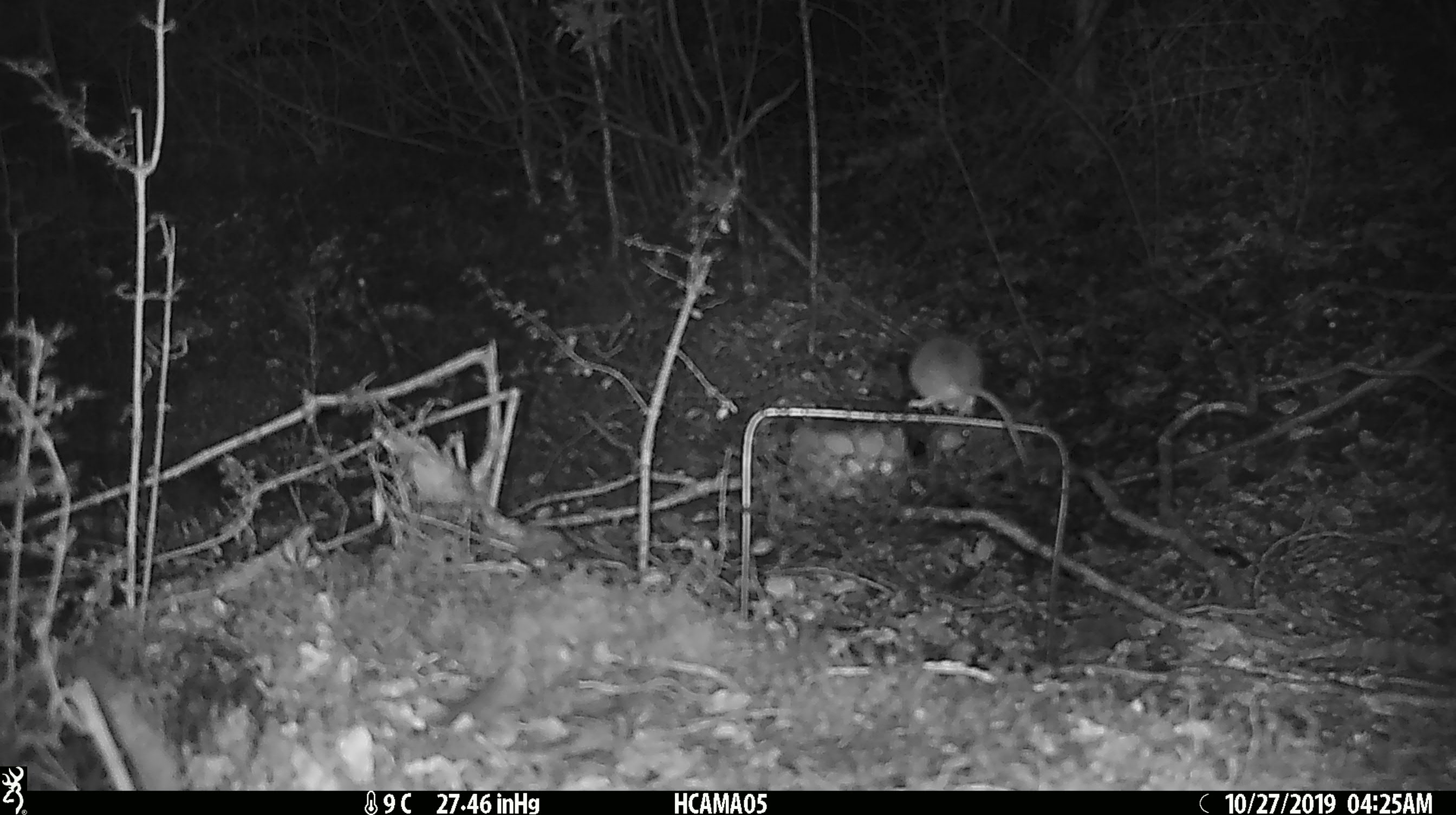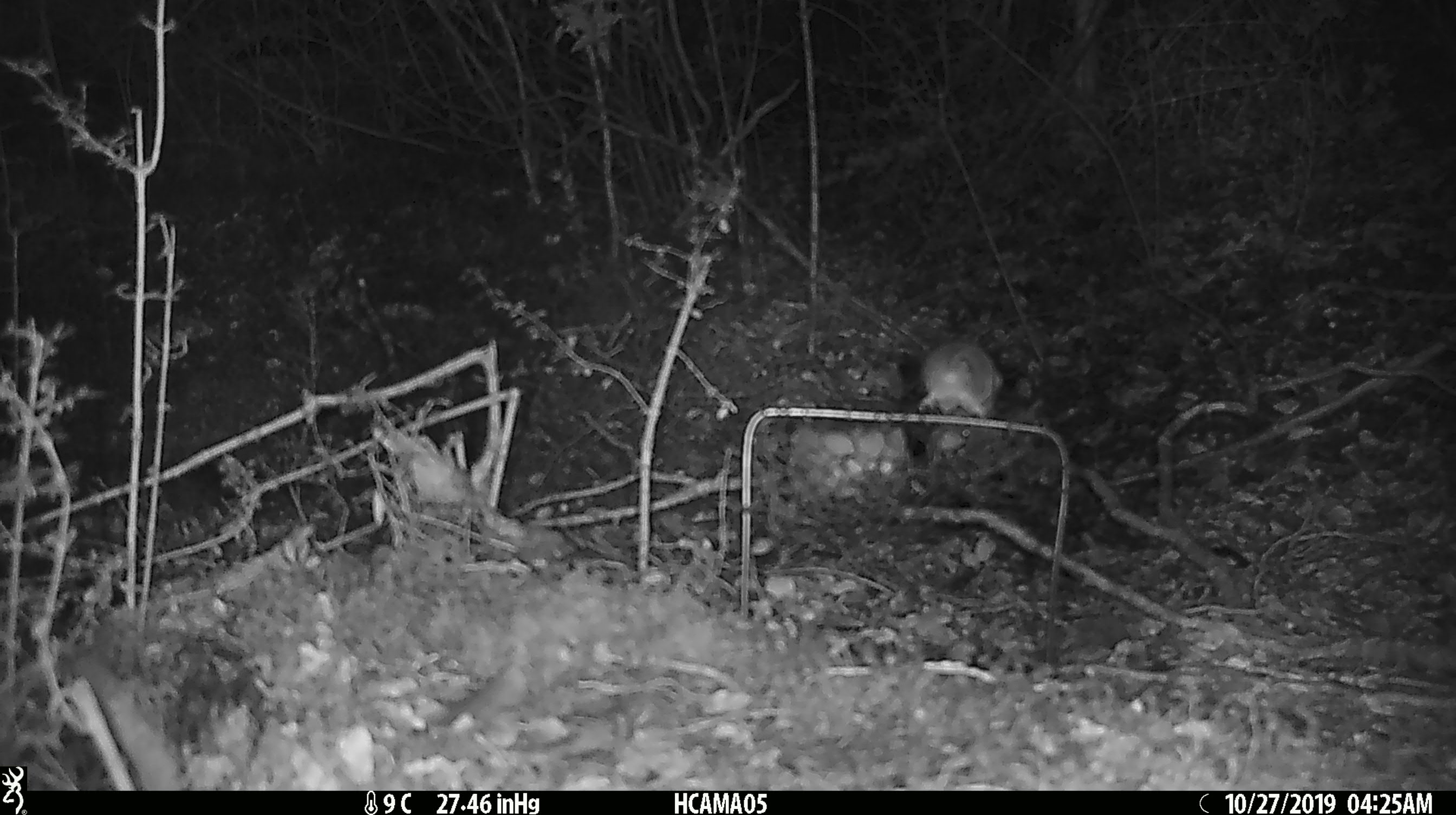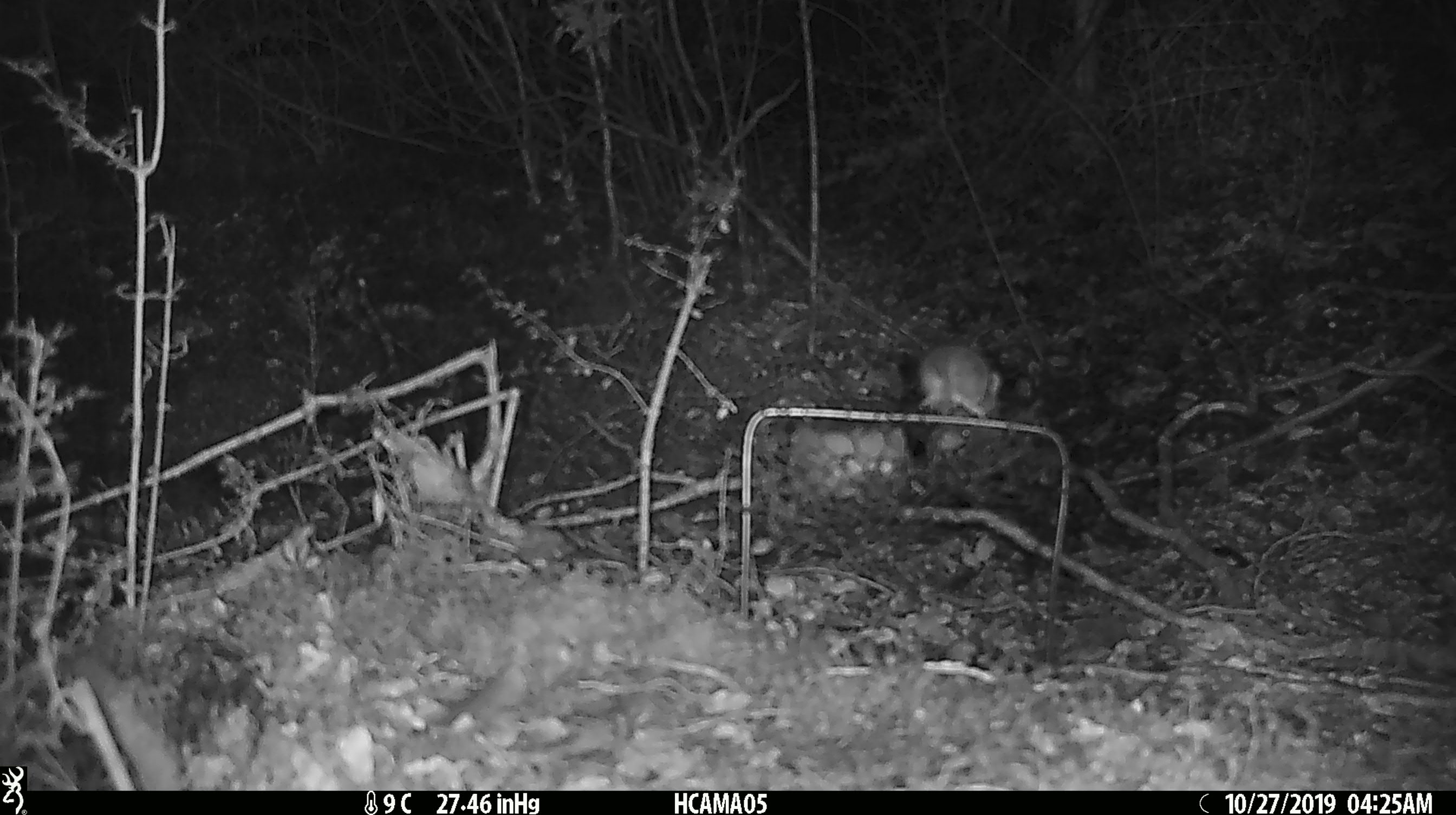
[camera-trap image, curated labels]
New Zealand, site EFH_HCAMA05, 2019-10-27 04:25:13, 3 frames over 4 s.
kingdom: Animalia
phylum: Chordata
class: Mammalia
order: Rodentia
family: Muridae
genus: Mus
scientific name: Mus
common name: mouse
Mouse (Mus).